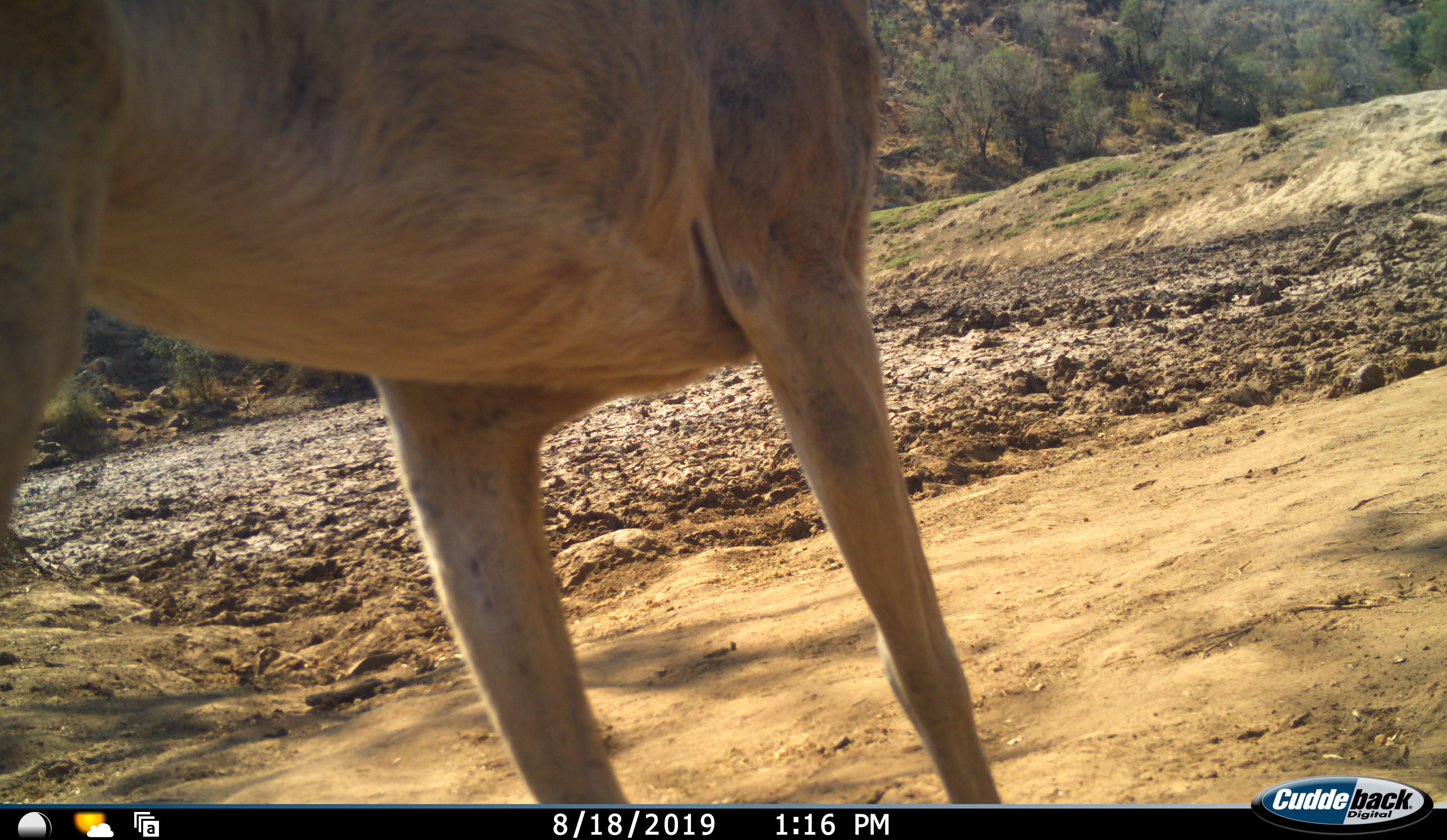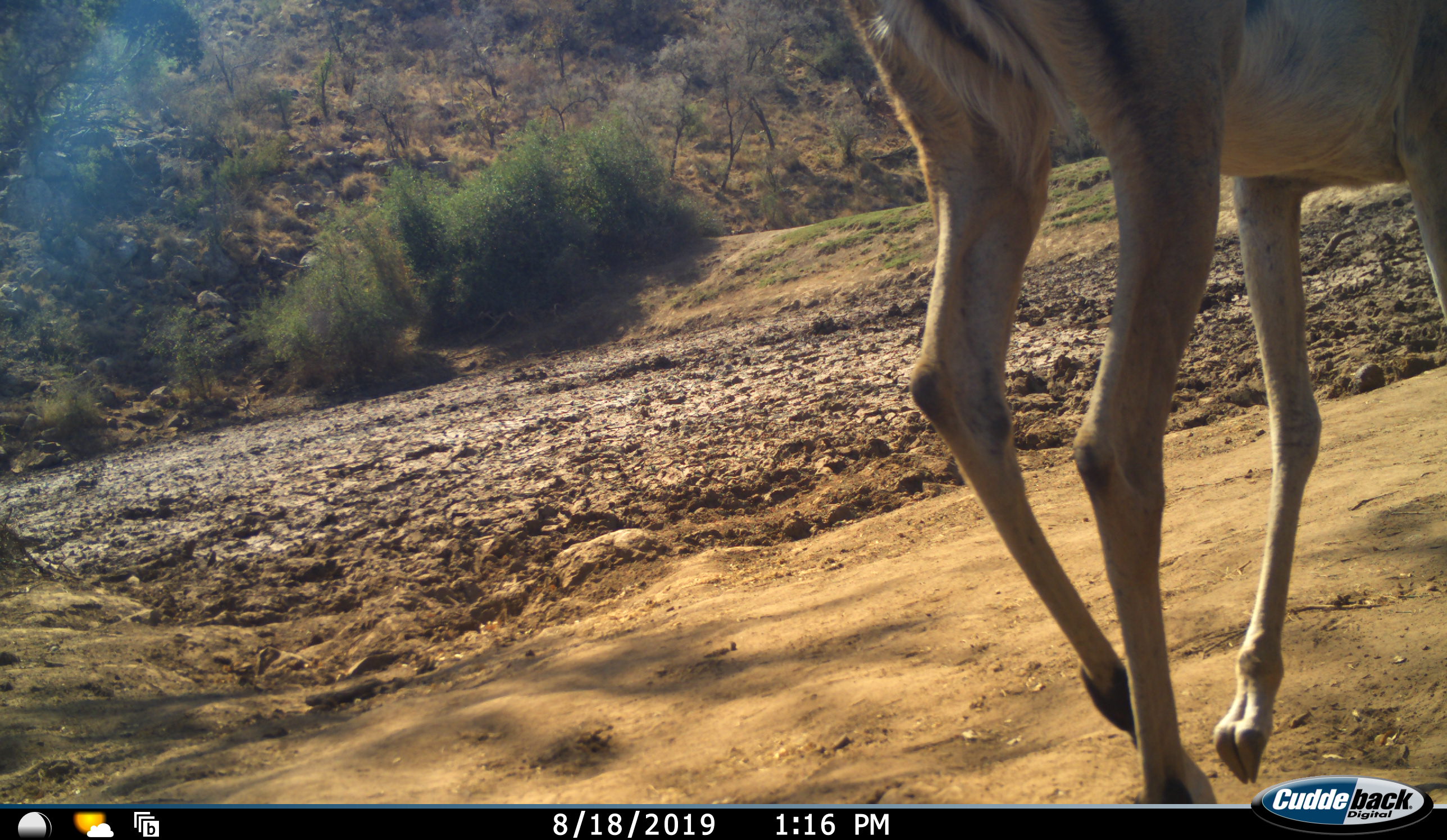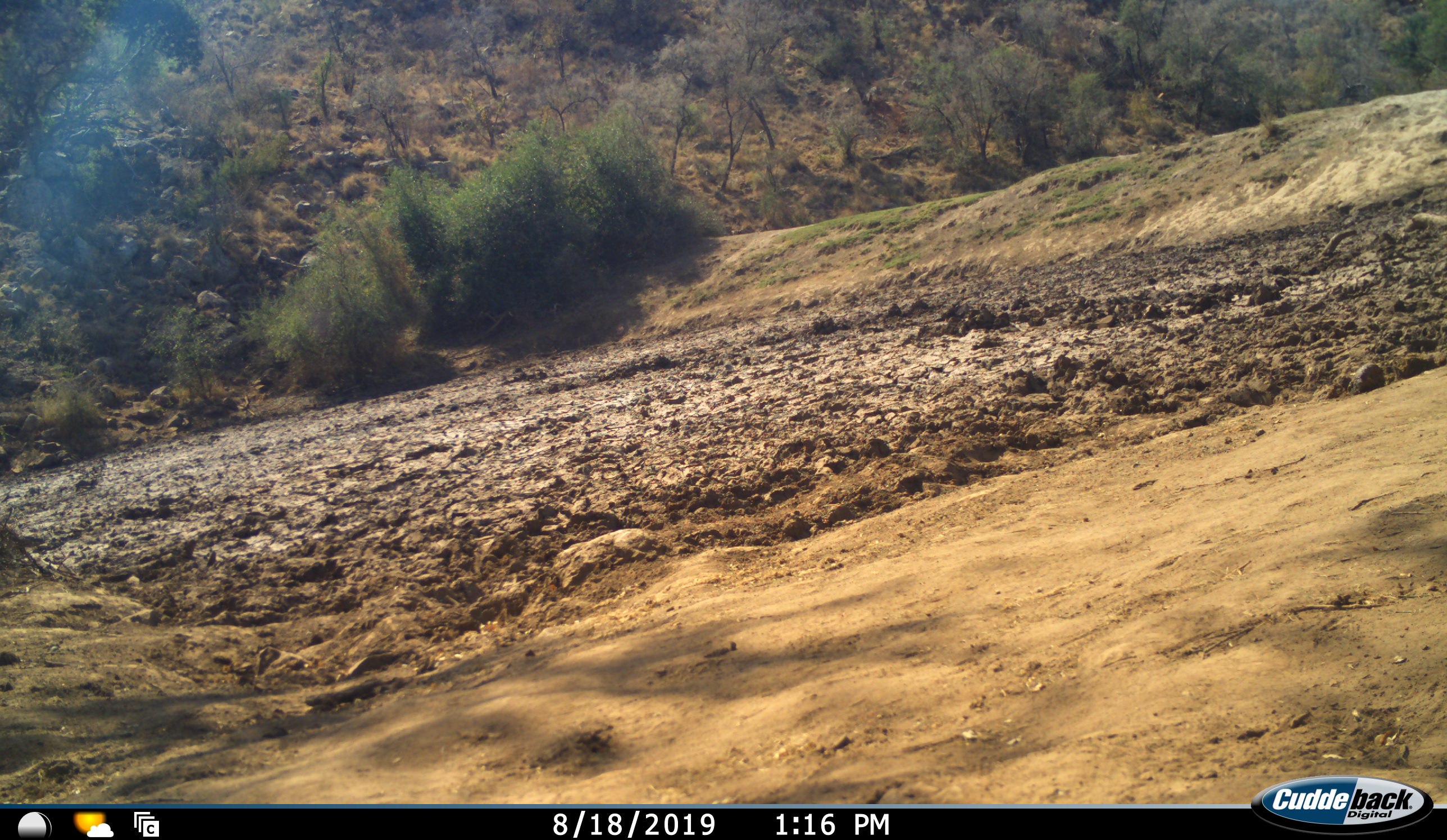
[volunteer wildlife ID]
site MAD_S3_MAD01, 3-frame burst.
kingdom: Animalia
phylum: Chordata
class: Mammalia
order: Artiodactyla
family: Bovidae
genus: Aepyceros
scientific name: Aepyceros melampus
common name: impala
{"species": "impala (Aepyceros melampus)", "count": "1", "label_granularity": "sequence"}